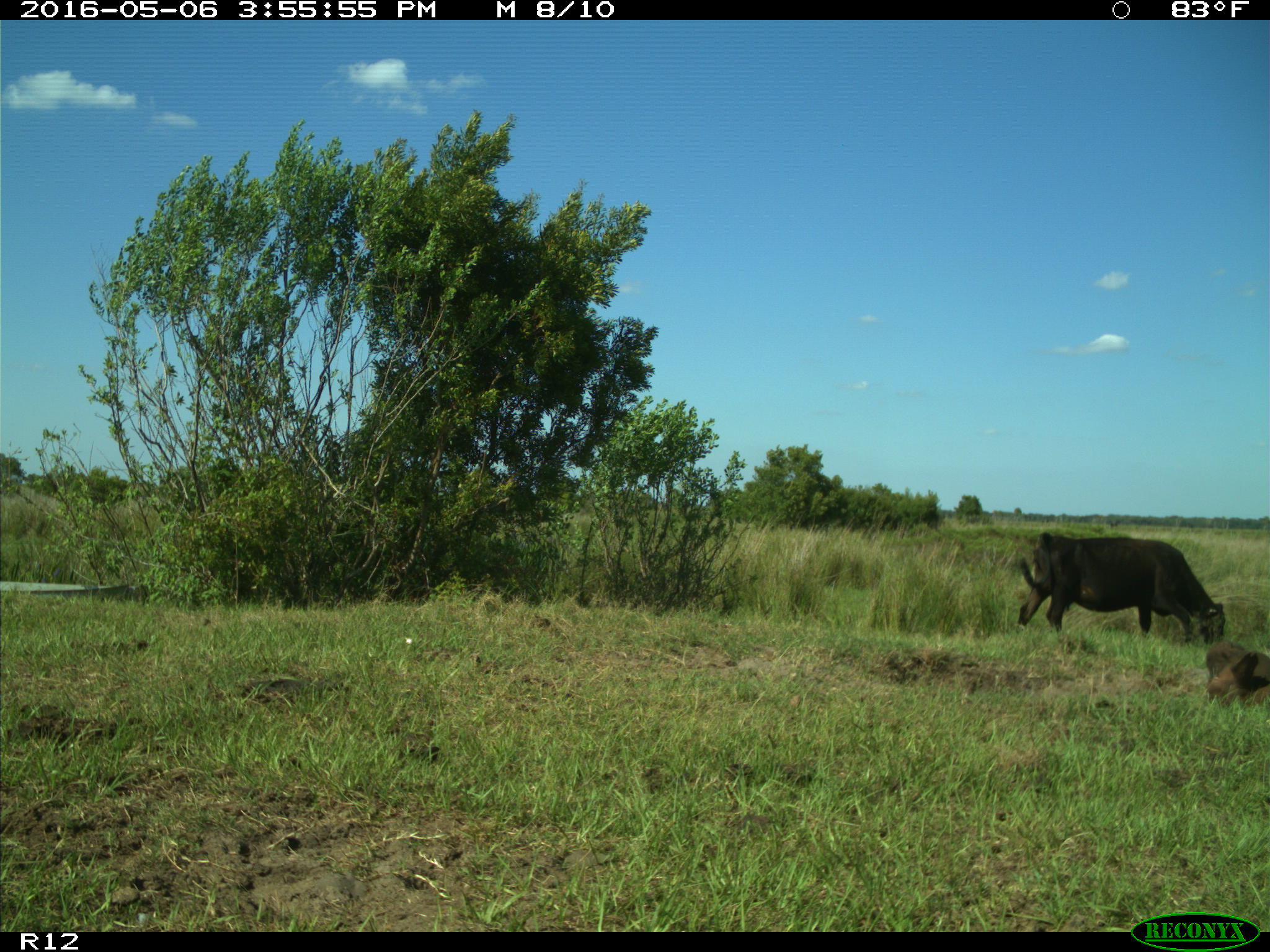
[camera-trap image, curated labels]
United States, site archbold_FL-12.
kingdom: Animalia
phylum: Chordata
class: Mammalia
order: Artiodactyla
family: Bovidae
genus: Bos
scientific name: Bos taurus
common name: domestic cow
Bos taurus (domestic cow).